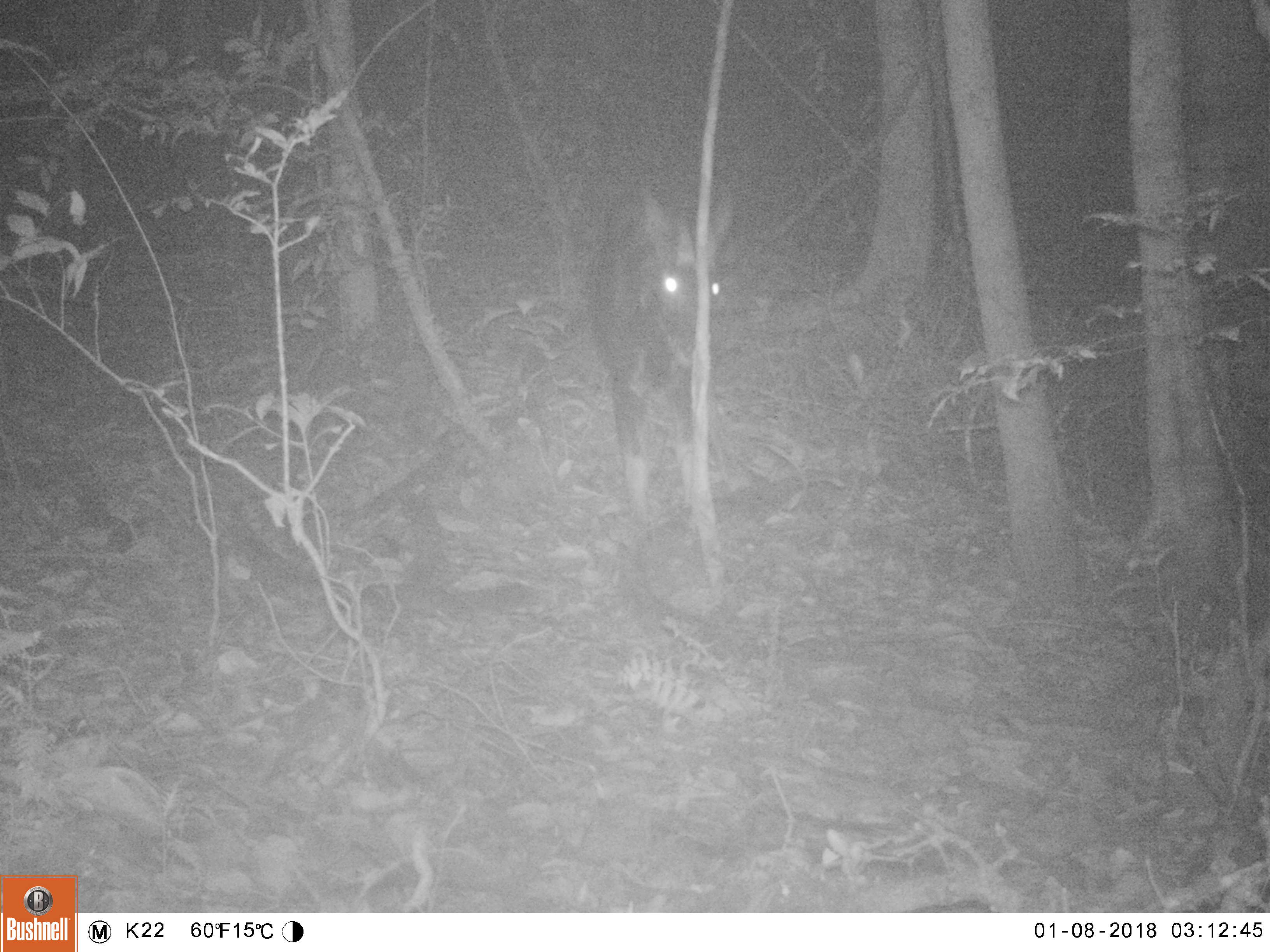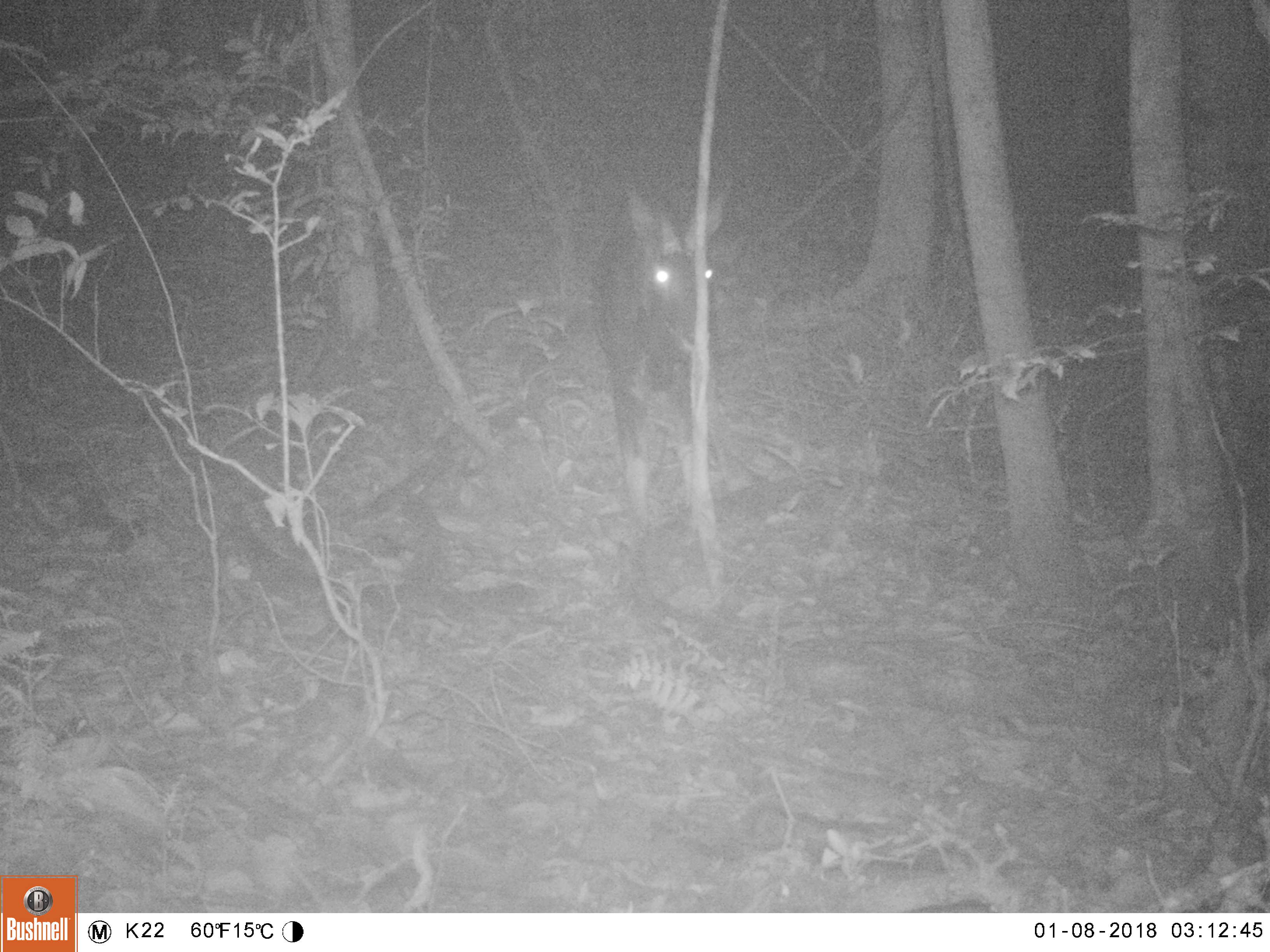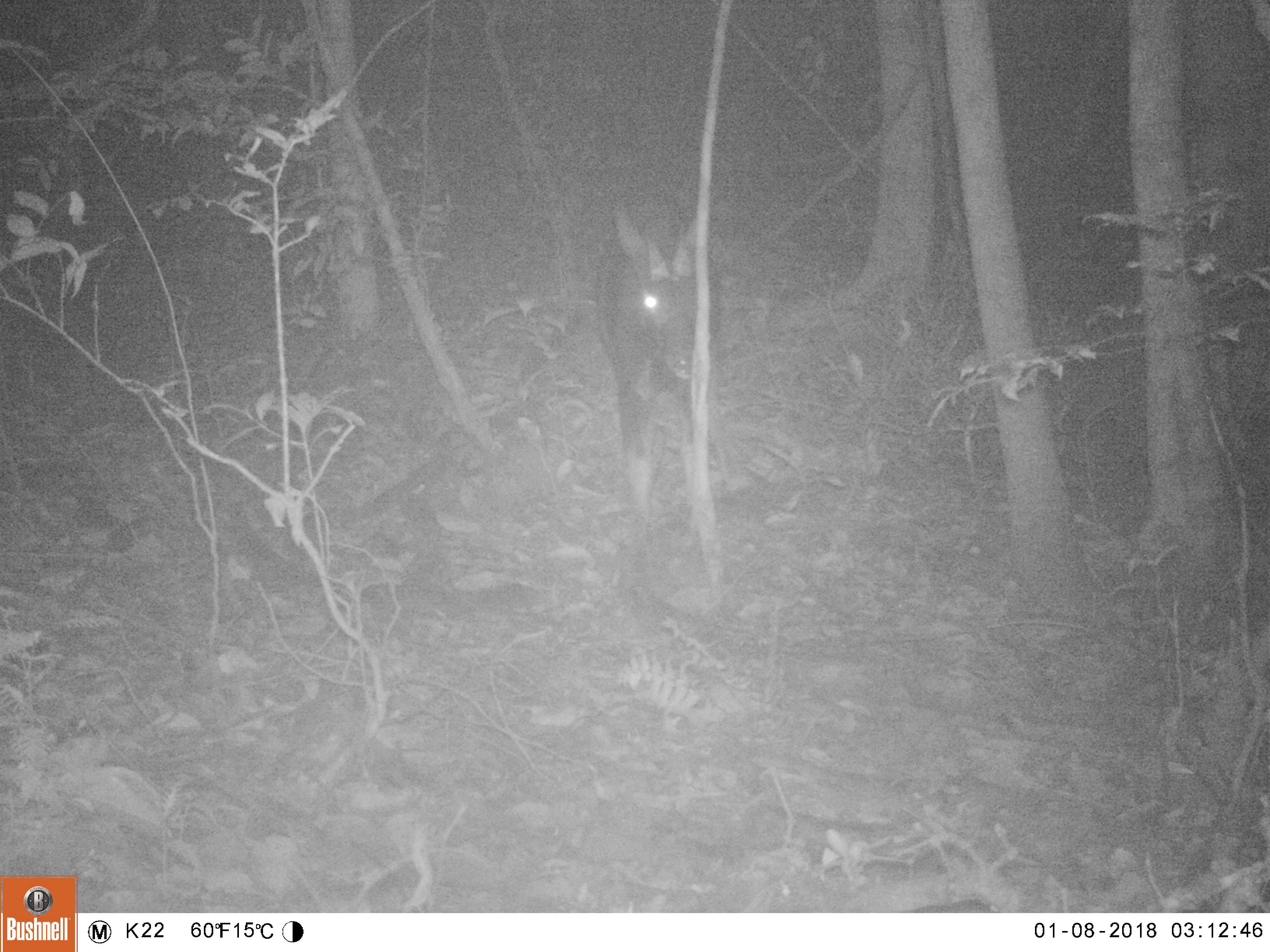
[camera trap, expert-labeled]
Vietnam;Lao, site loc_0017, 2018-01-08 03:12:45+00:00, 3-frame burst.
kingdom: Animalia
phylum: Chordata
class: Mammalia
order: Artiodactyla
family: Bovidae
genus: Capricornis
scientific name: Capricornis sumatraensis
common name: chinese serow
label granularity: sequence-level